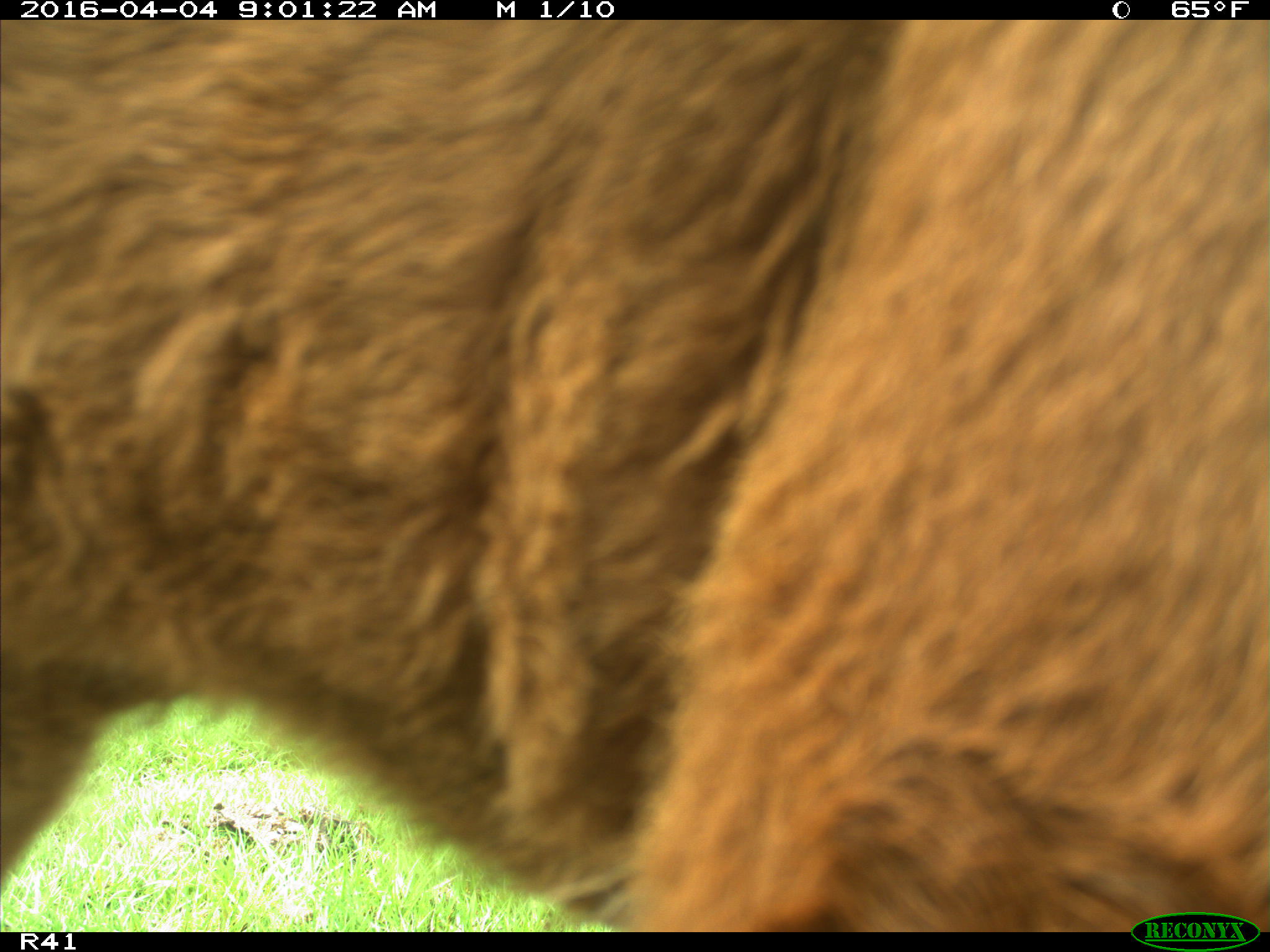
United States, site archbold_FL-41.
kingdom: Animalia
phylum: Chordata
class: Mammalia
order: Artiodactyla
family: Bovidae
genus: Bos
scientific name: Bos taurus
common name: domestic cow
Bos taurus (domestic cow).